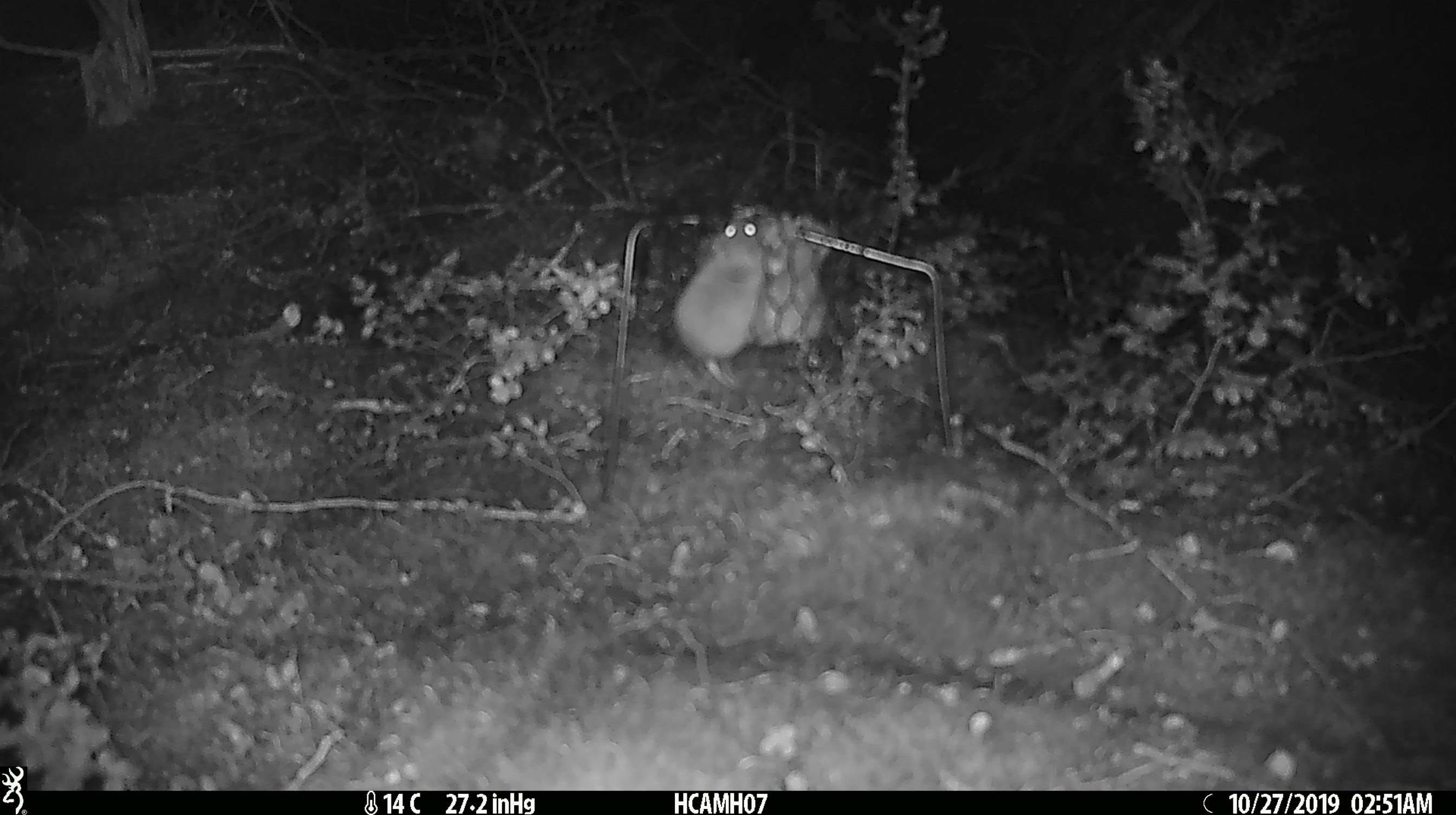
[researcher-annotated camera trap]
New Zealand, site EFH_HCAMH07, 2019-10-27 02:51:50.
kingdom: Animalia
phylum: Chordata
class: Mammalia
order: Rodentia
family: Muridae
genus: Mus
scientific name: Mus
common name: mouse